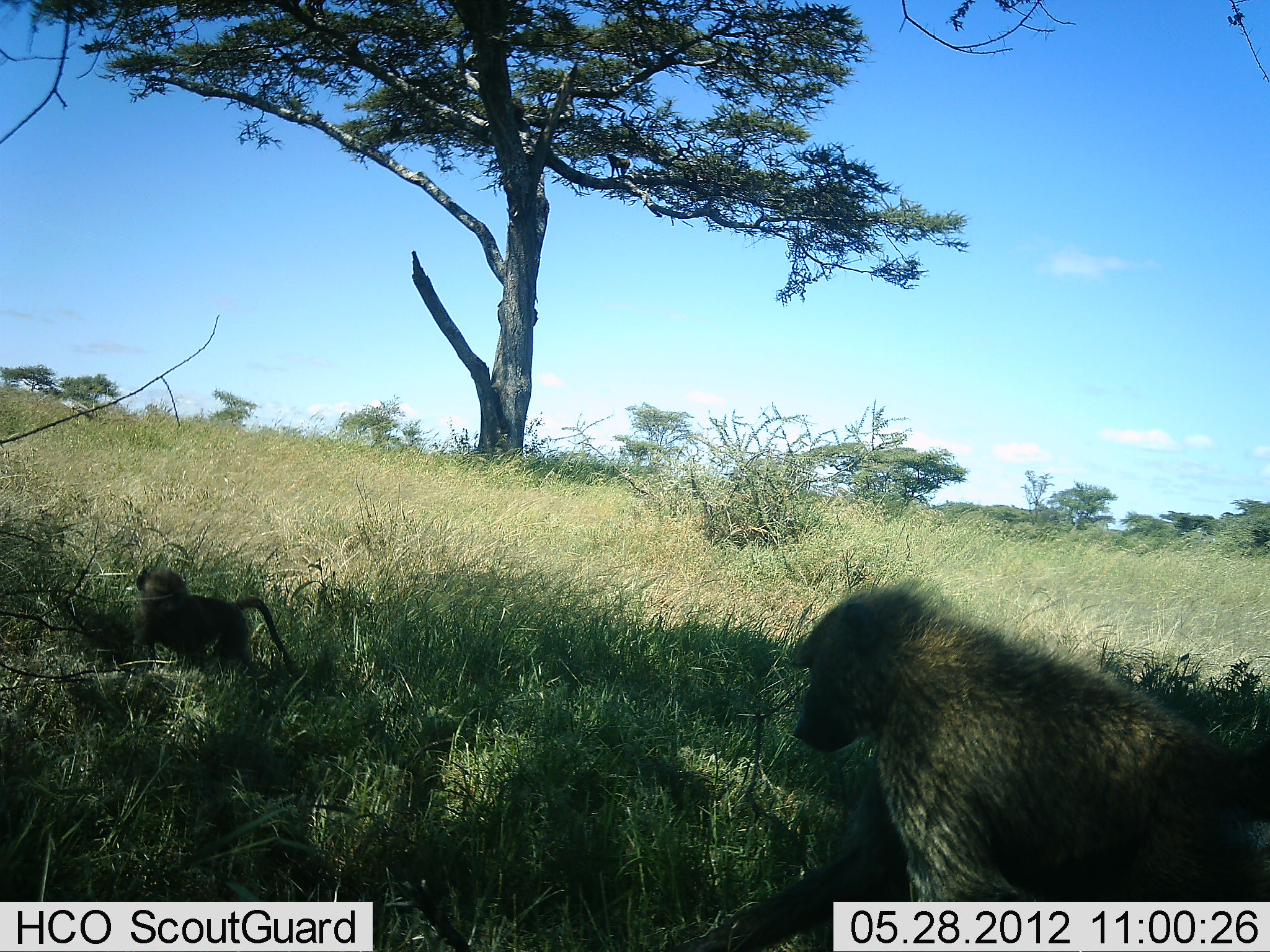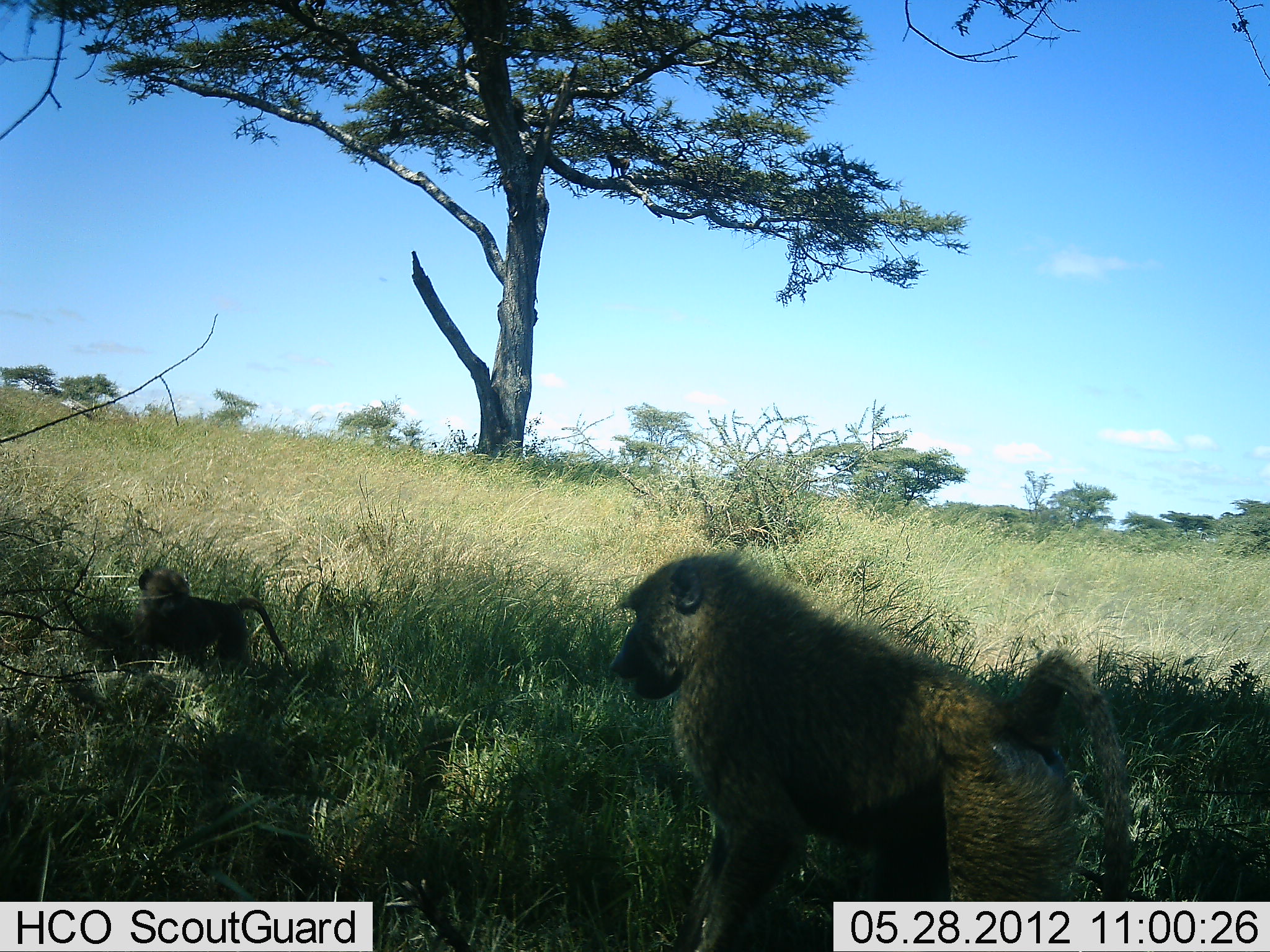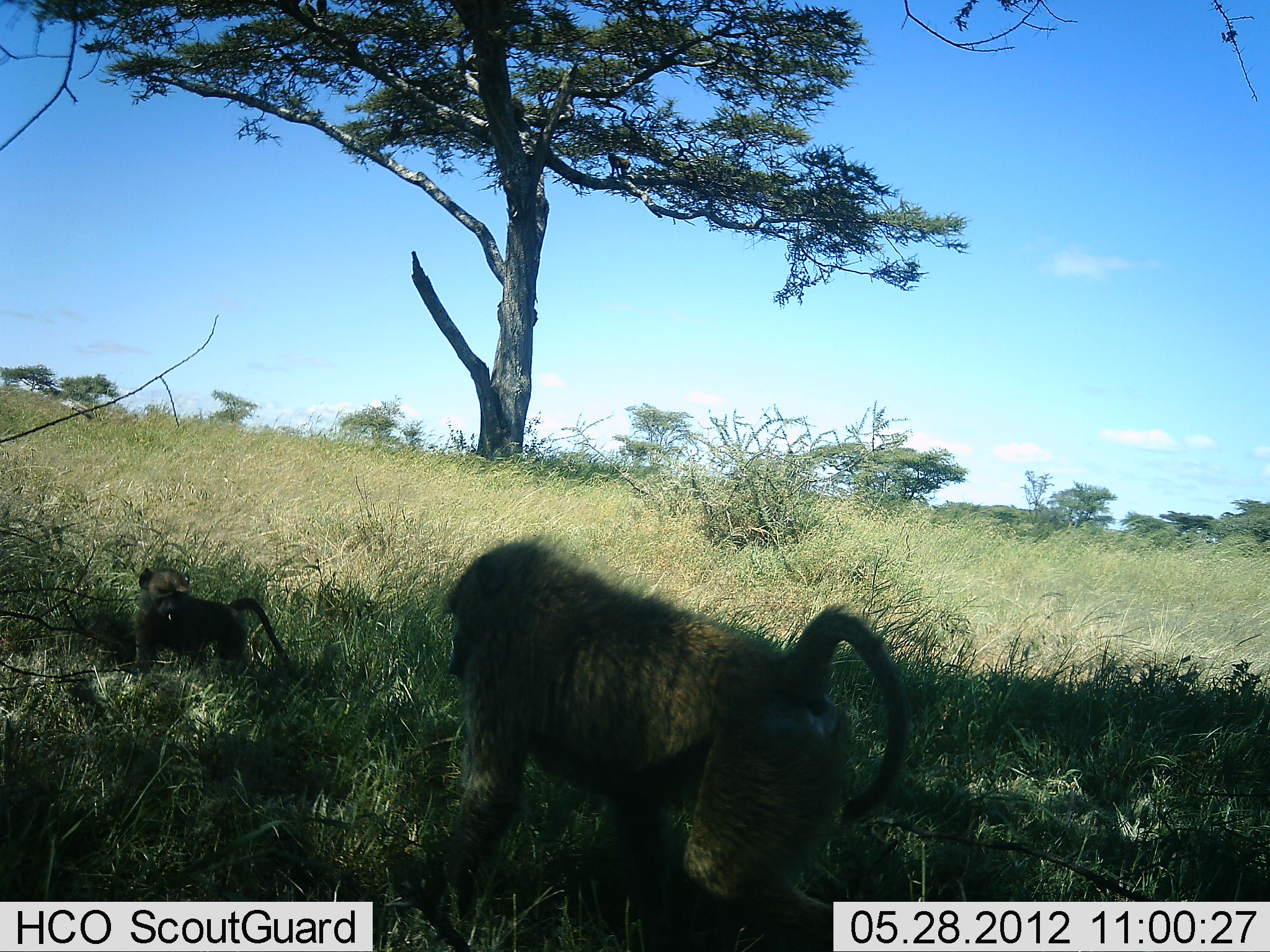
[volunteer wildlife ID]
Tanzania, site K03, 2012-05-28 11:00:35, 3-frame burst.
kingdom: Animalia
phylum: Chordata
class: Mammalia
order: Primates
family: Cercopithecidae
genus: Papio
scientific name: Papio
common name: baboon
Baboon (Papio), count 2. Behavior (volunteer vote fractions): standing 20%, resting 0%, moving 100%, interacting 0%. Young present (vote fraction): 80%. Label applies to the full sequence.